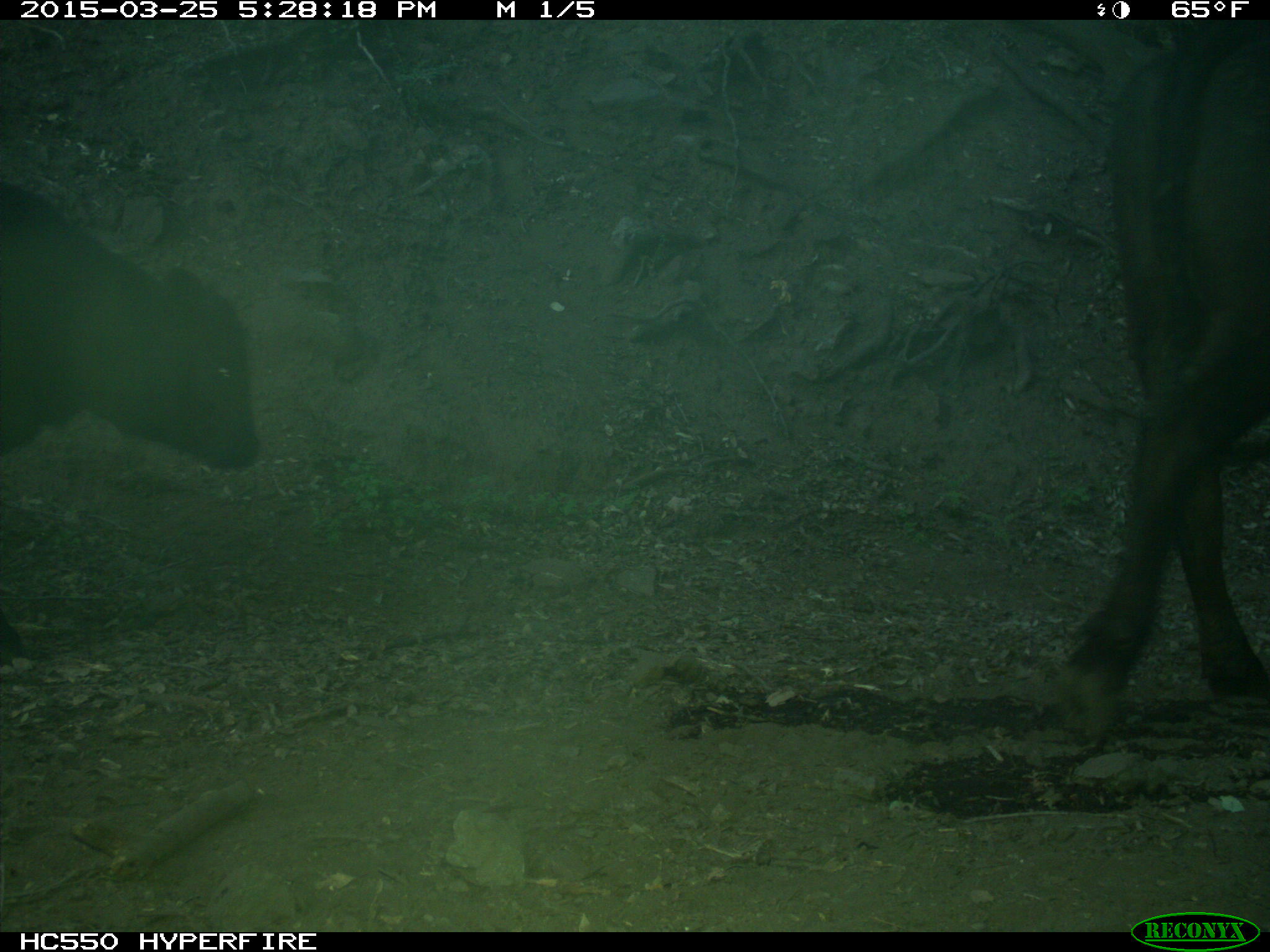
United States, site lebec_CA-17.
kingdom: Animalia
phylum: Chordata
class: Mammalia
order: Artiodactyla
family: Bovidae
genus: Bos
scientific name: Bos taurus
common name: domestic cow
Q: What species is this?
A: Bos taurus (domestic cow).